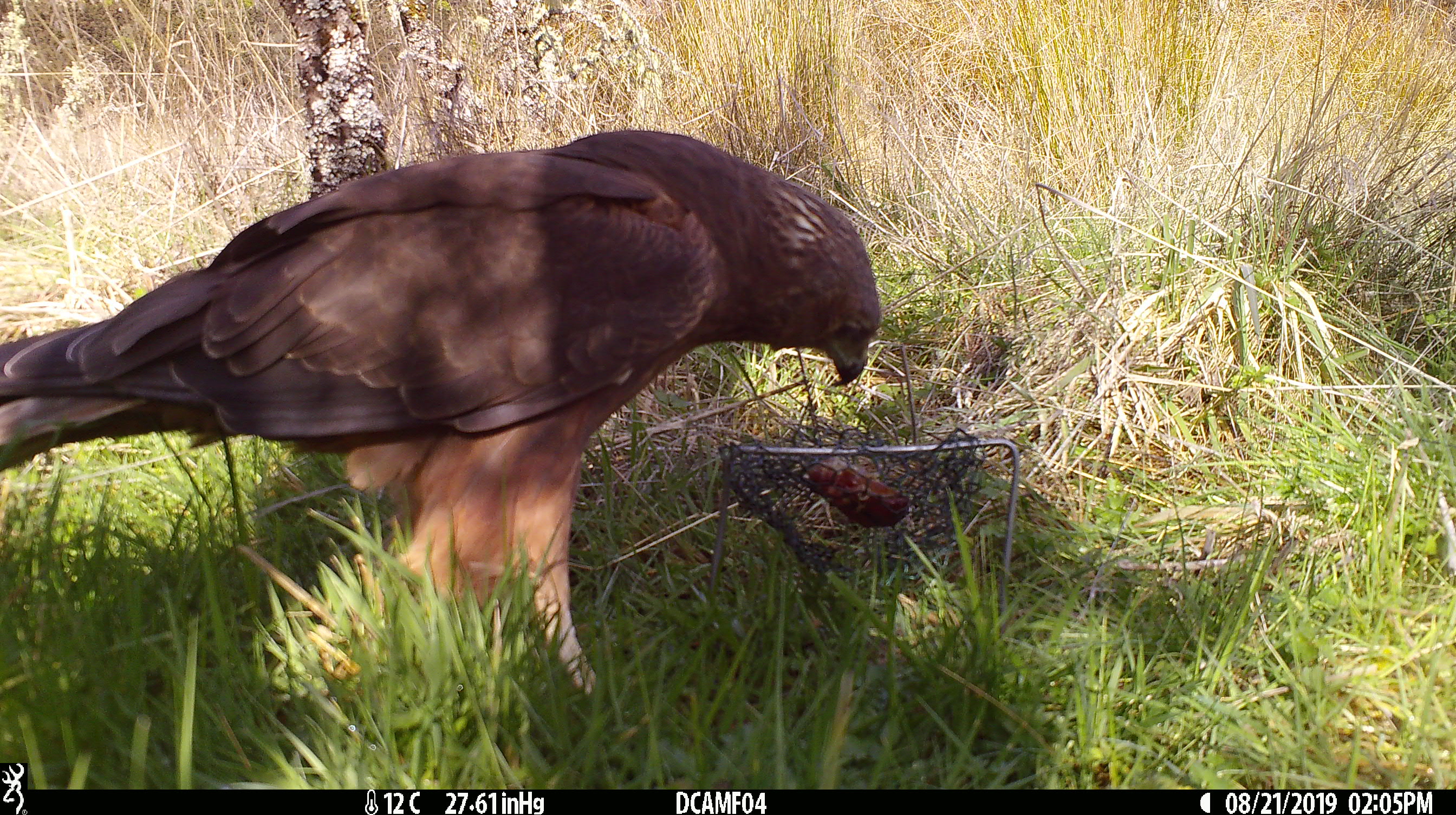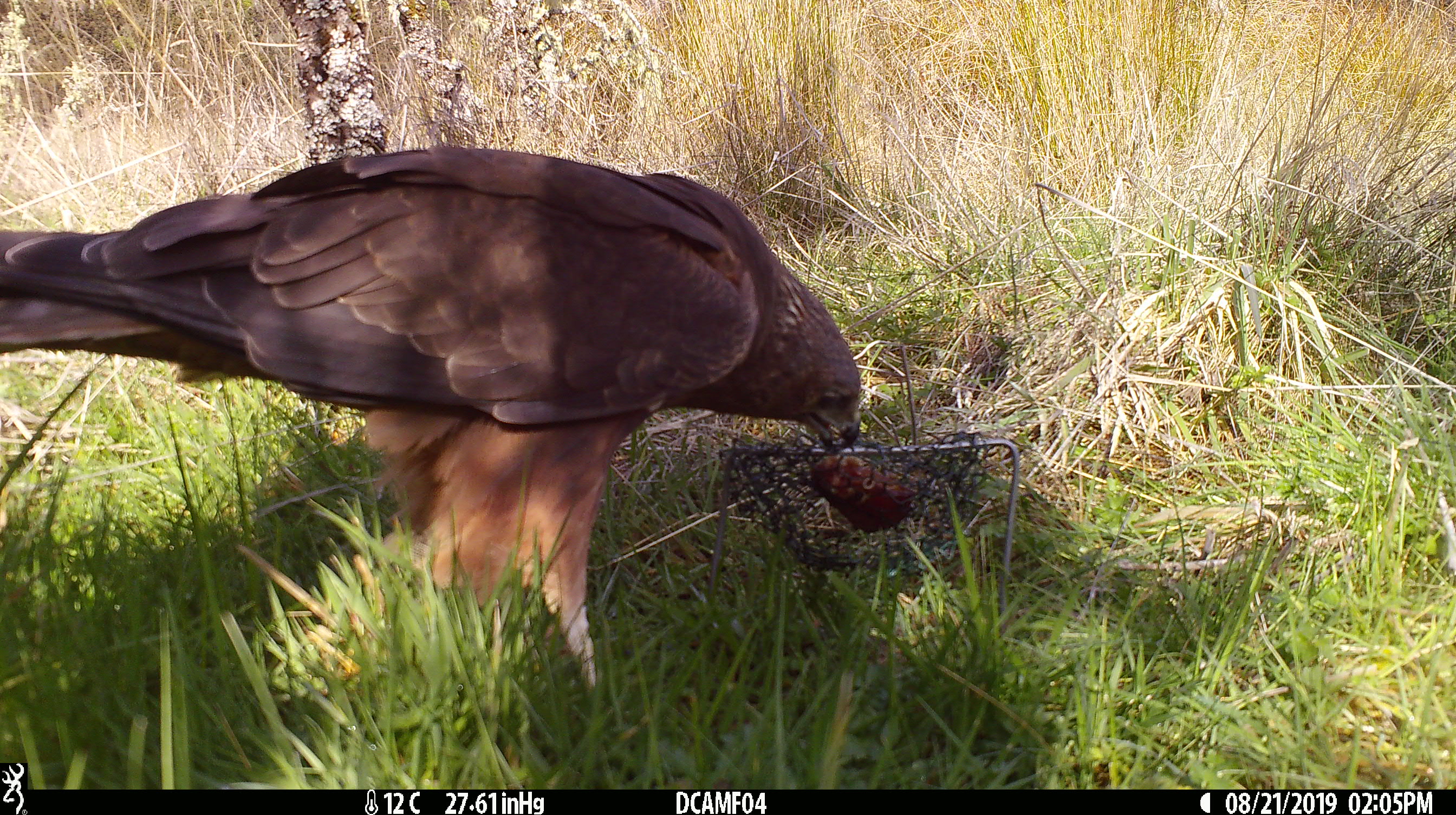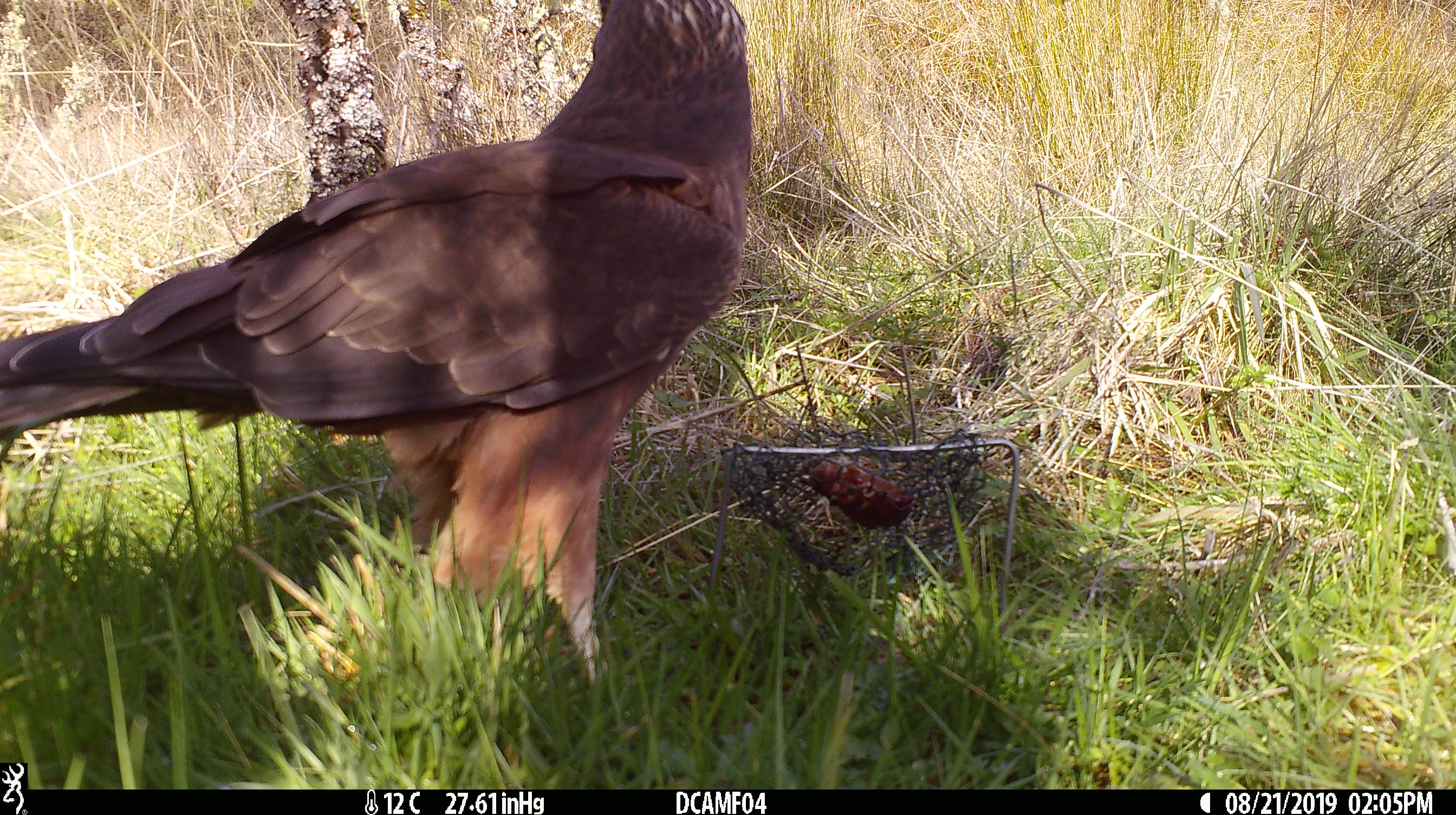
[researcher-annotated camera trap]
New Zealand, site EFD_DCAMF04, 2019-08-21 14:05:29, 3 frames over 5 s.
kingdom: Animalia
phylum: Chordata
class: Aves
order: Accipitriformes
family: Accipitridae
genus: Circus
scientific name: Circus approximans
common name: swamp harrier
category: harrier